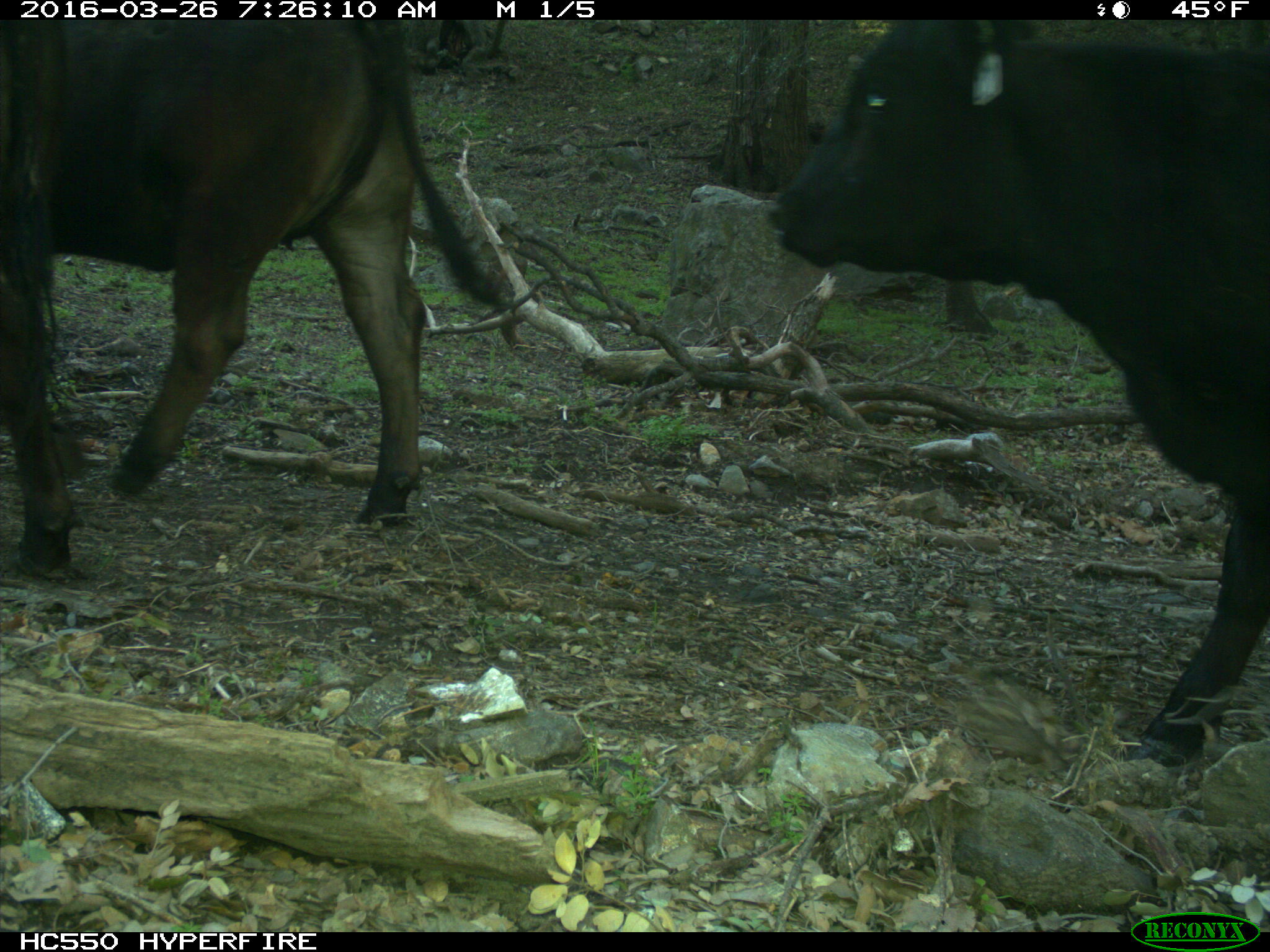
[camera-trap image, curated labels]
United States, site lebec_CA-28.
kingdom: Animalia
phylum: Chordata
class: Mammalia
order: Artiodactyla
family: Bovidae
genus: Bos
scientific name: Bos taurus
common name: domestic cow